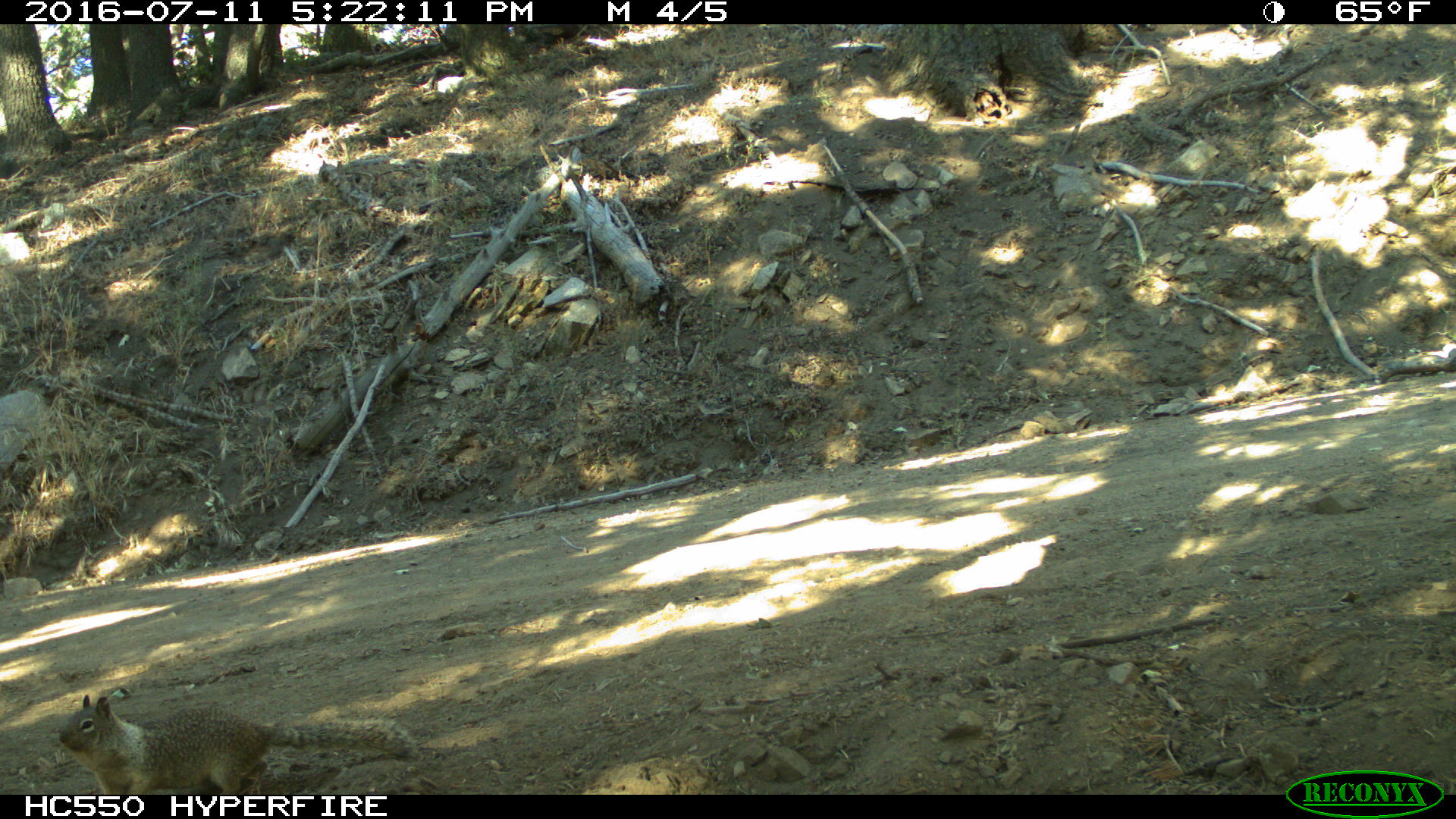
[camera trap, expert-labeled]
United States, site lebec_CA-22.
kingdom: Animalia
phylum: Chordata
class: Mammalia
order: Rodentia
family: Sciuridae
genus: Otospermophilus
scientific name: Otospermophilus beecheyi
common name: california ground squirrel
Otospermophilus beecheyi (california ground squirrel).